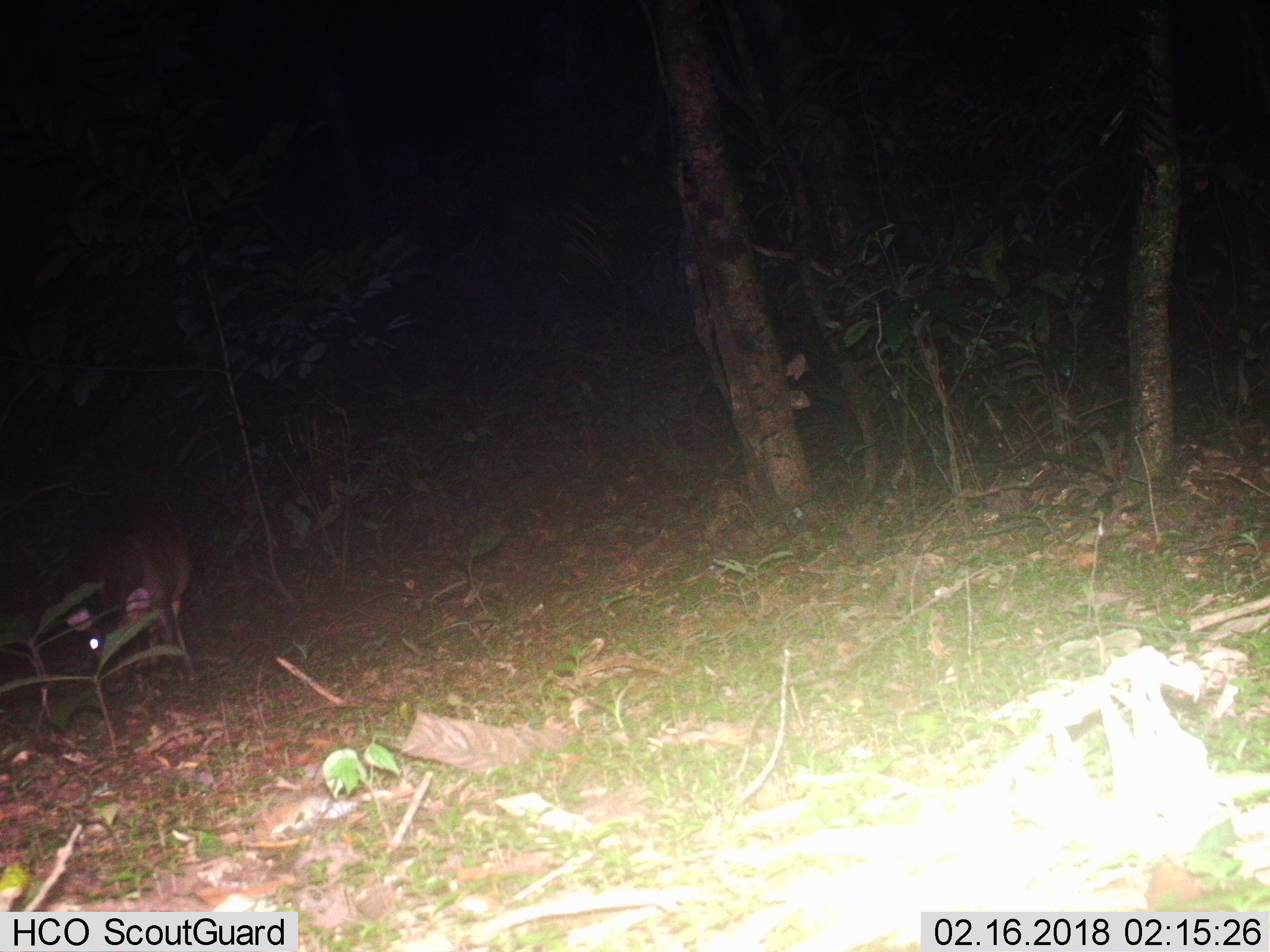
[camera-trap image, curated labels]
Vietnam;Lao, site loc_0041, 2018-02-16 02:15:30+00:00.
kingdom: Animalia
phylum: Chordata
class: Mammalia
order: Artiodactyla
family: Cervidae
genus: Muntiacus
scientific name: Muntiacus vuquangensis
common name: large-antlered muntjac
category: large antlered muntjac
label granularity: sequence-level